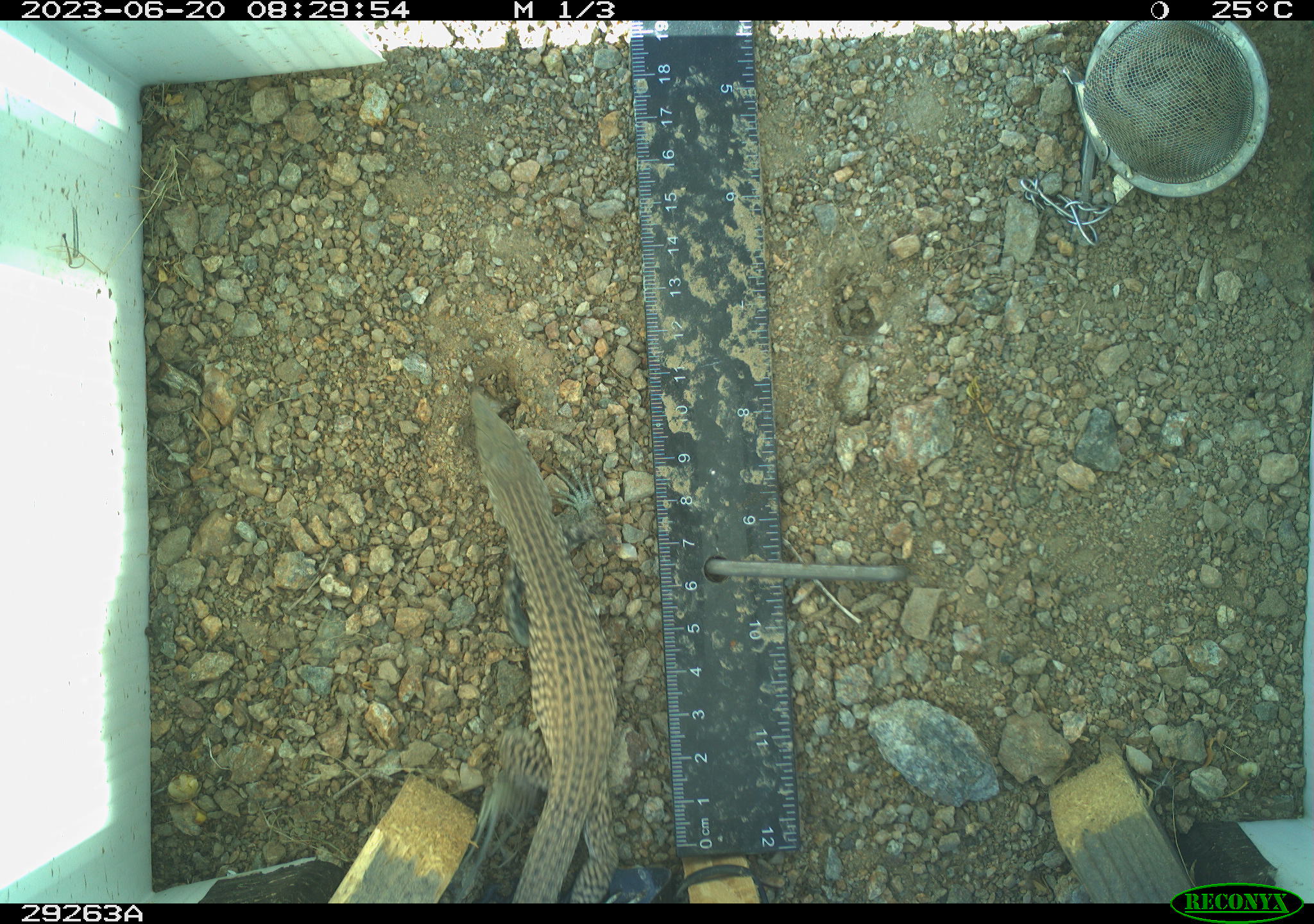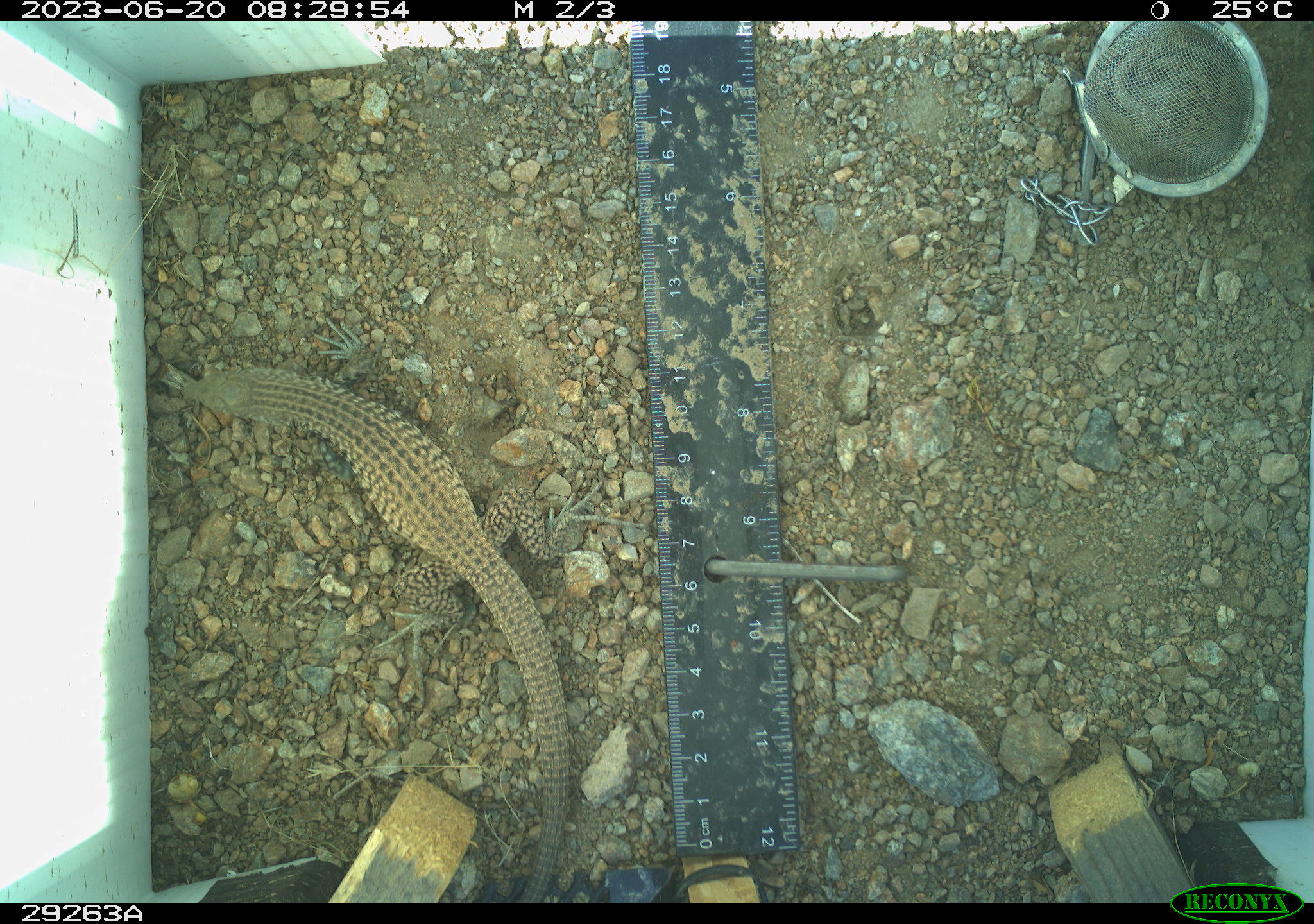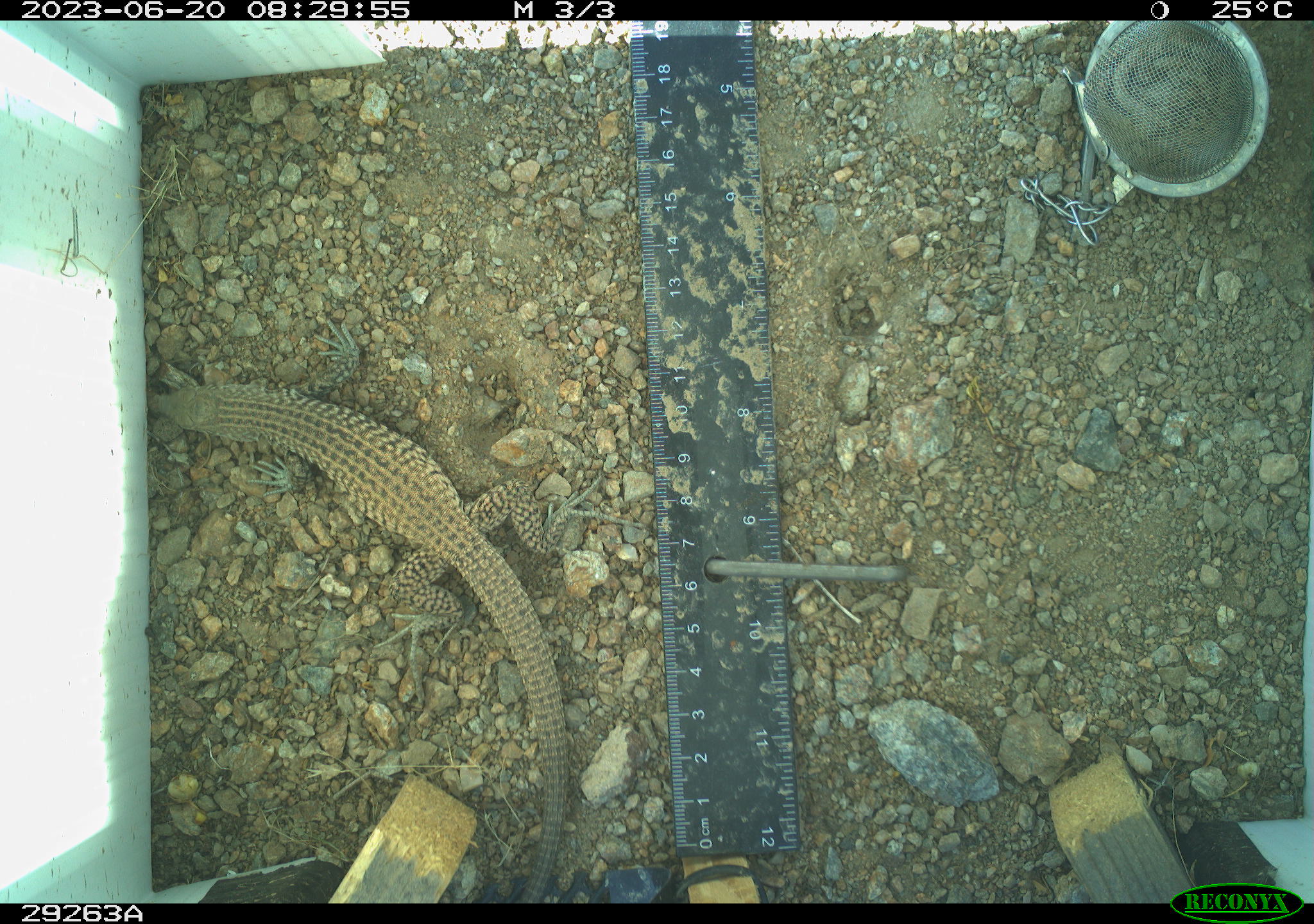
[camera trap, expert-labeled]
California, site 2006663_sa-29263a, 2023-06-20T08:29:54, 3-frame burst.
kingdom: Animalia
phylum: Chordata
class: Reptilia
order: Squamata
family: Teiidae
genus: Aspidoscelis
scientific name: Aspidoscelis tigris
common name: western whiptail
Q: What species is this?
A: Western whiptail (Aspidoscelis tigris).